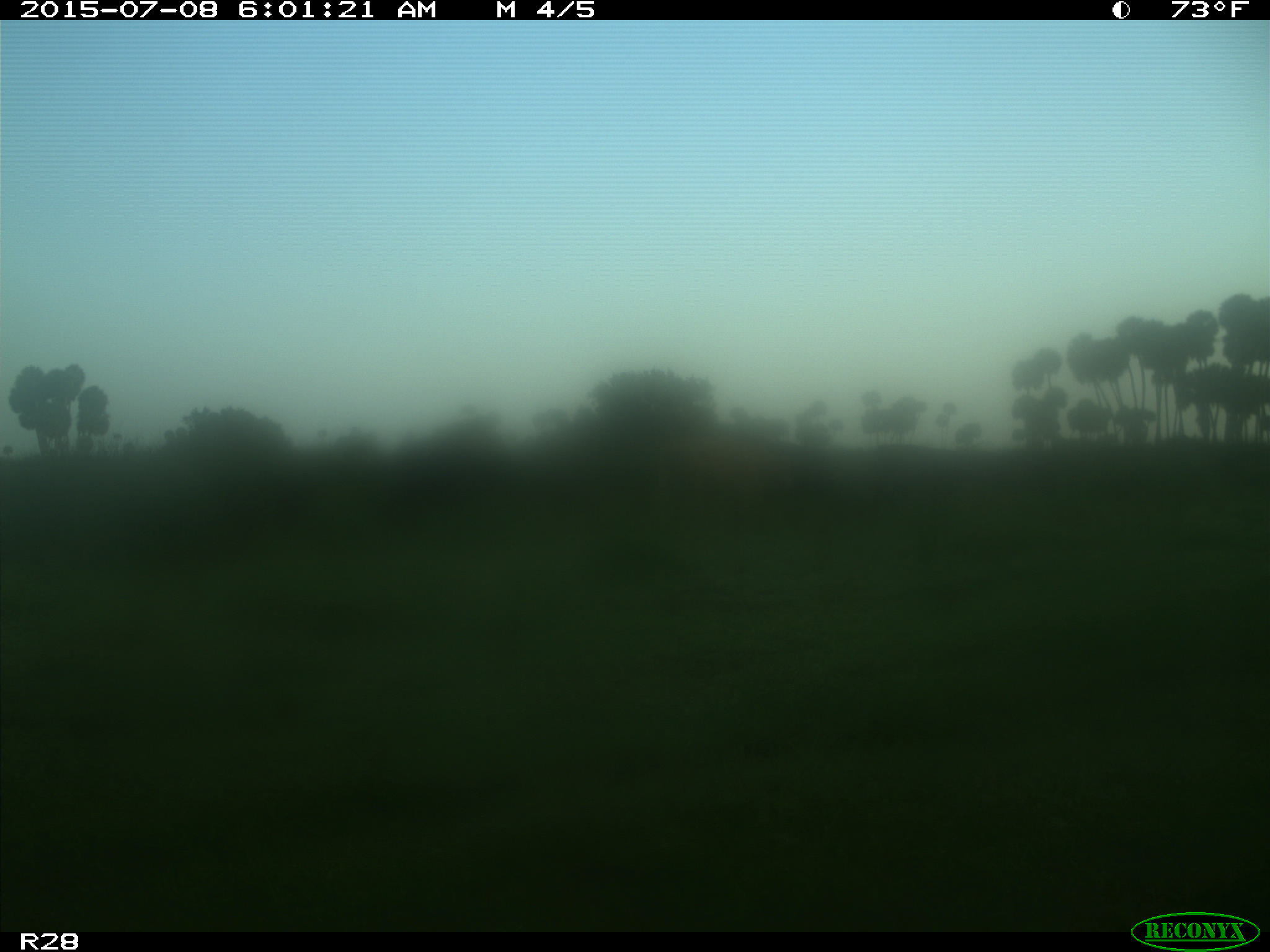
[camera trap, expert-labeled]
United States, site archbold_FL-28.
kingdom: Animalia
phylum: Chordata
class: Mammalia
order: Artiodactyla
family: Bovidae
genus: Bos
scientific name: Bos taurus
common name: domestic cow